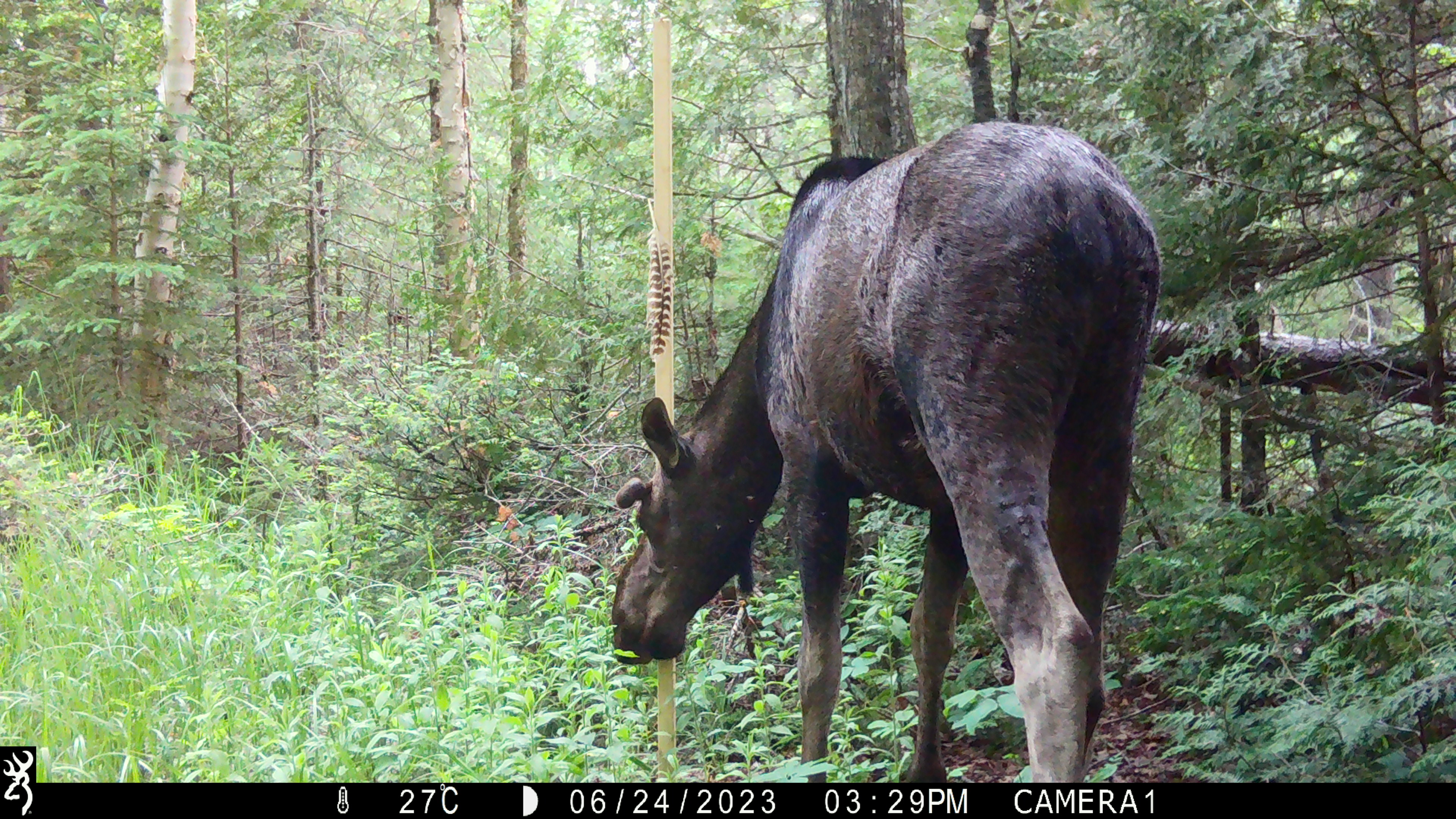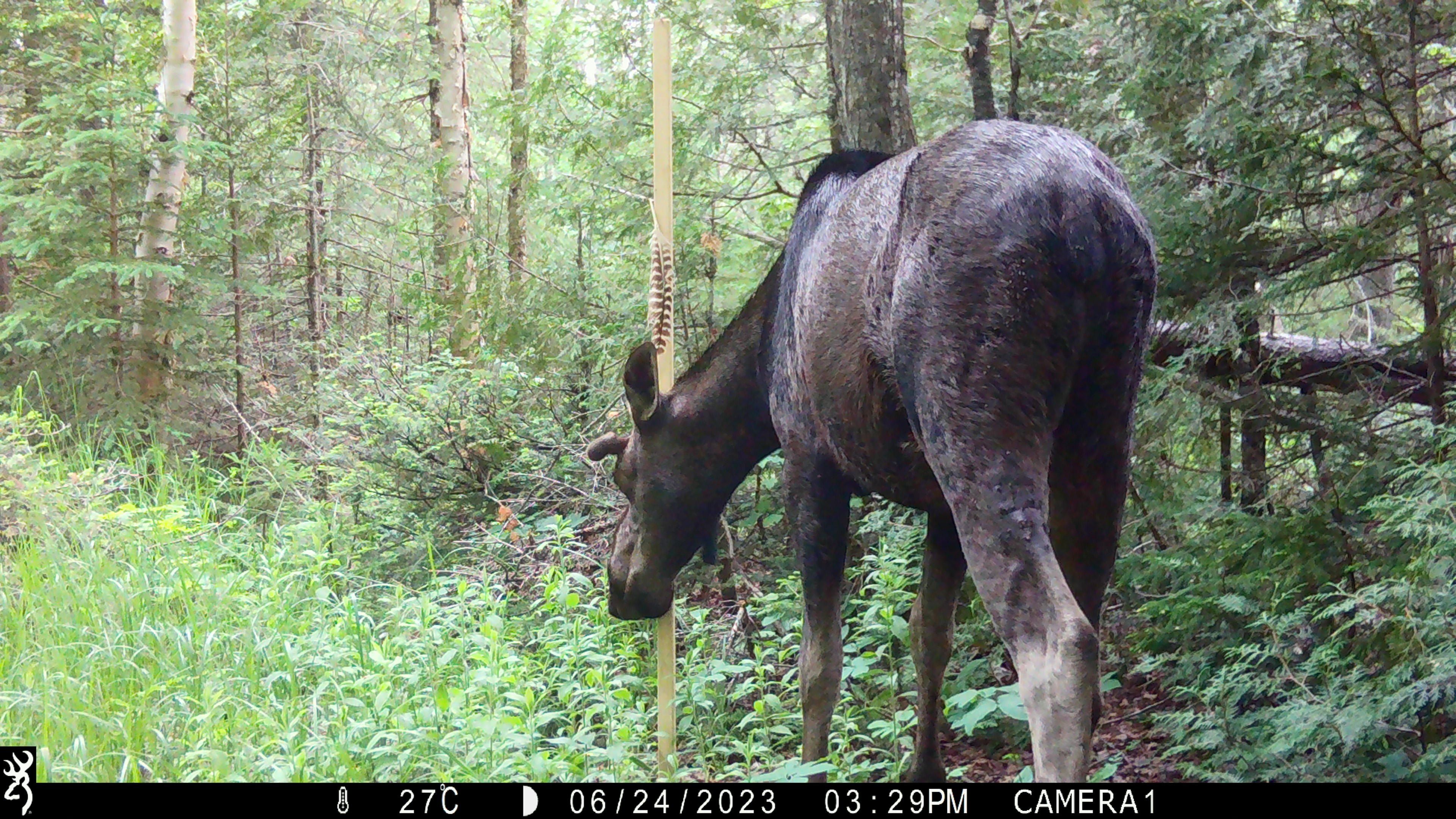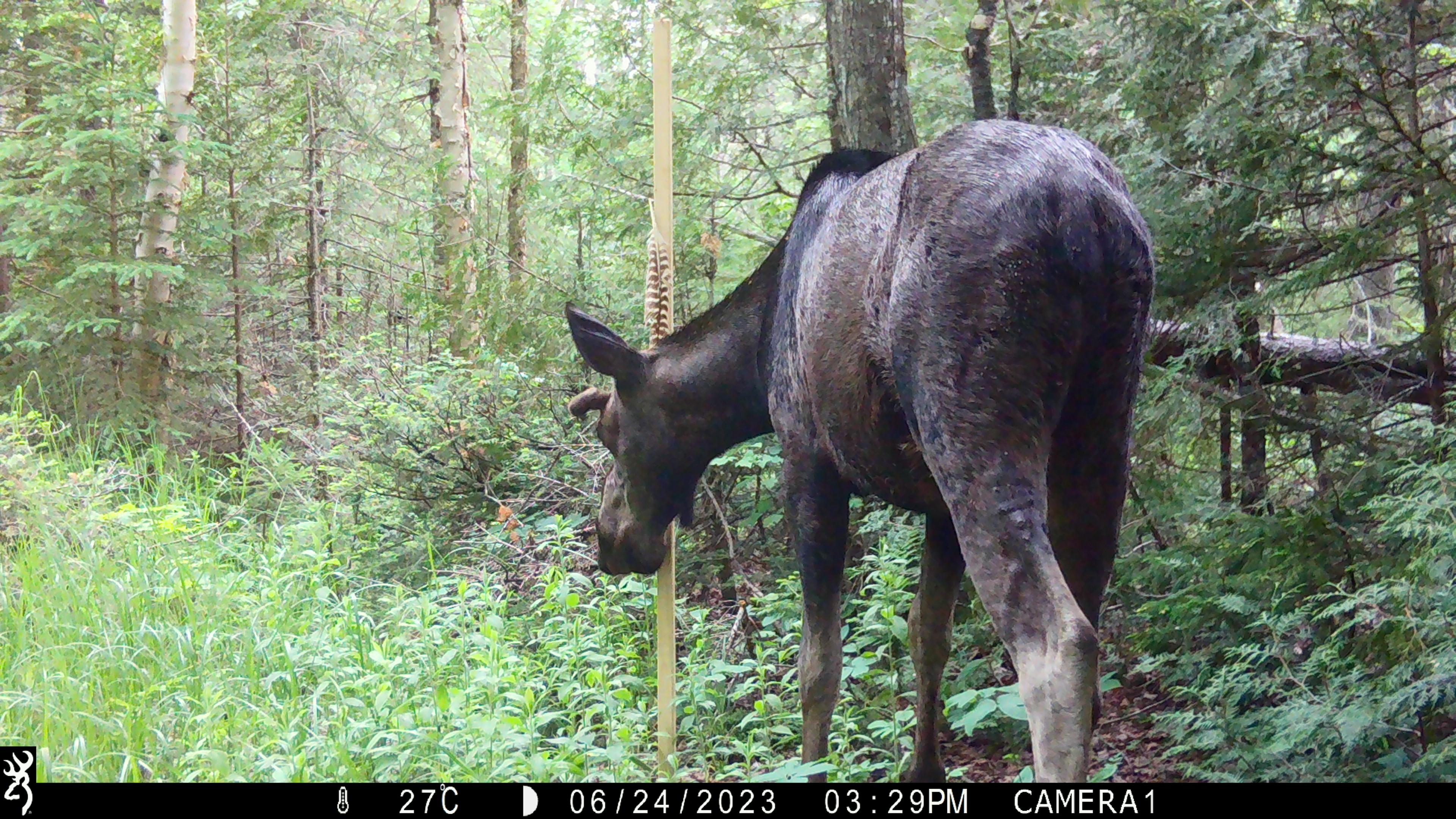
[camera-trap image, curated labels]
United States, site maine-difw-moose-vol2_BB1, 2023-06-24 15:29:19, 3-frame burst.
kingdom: Animalia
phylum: Chordata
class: Mammalia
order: Artiodactyla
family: Cervidae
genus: Alces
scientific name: Alces alces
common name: moose